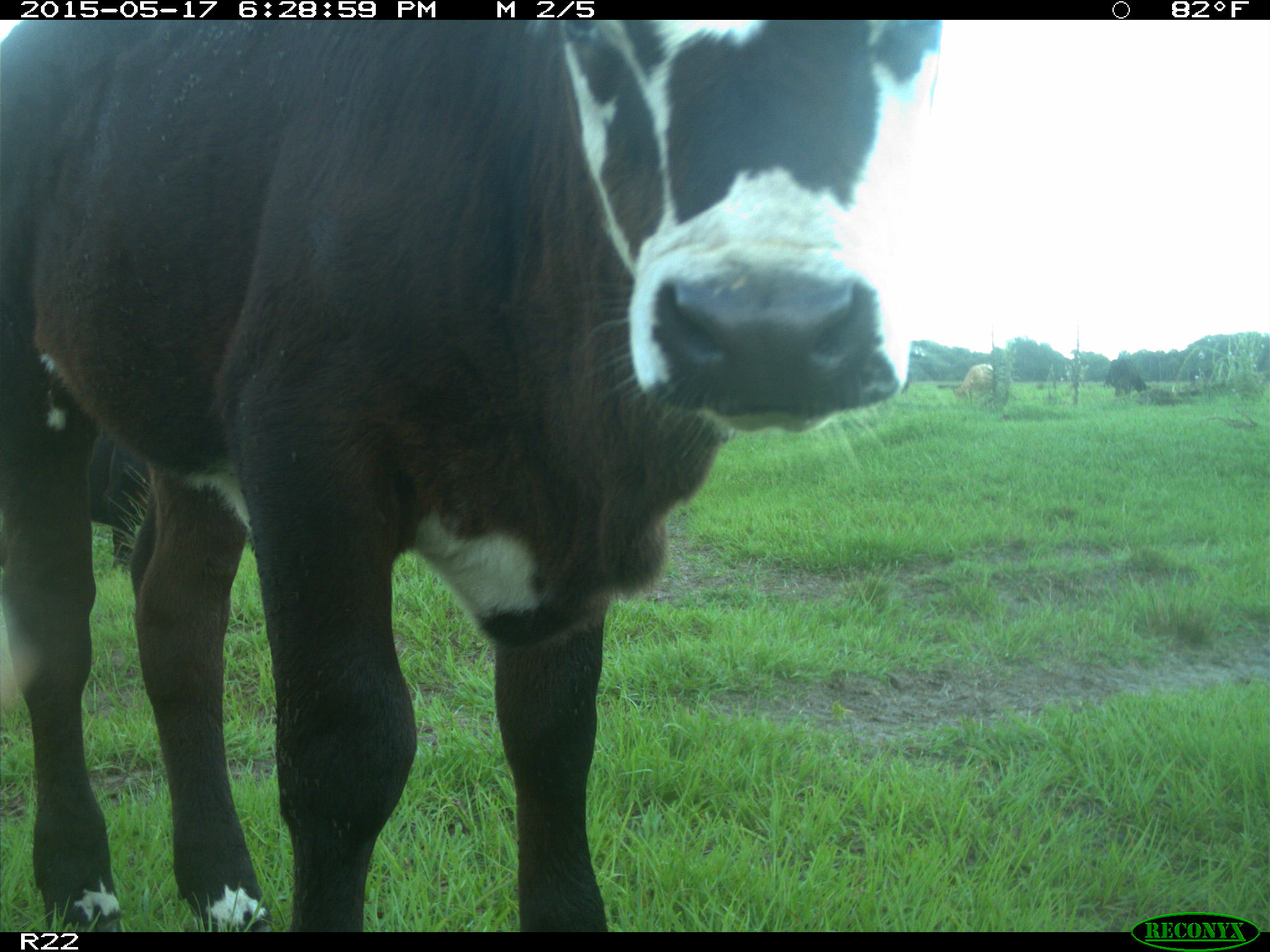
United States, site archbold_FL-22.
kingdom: Animalia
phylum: Chordata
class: Mammalia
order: Artiodactyla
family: Bovidae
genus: Bos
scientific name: Bos taurus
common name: domestic cow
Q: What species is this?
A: Bos taurus (domestic cow).